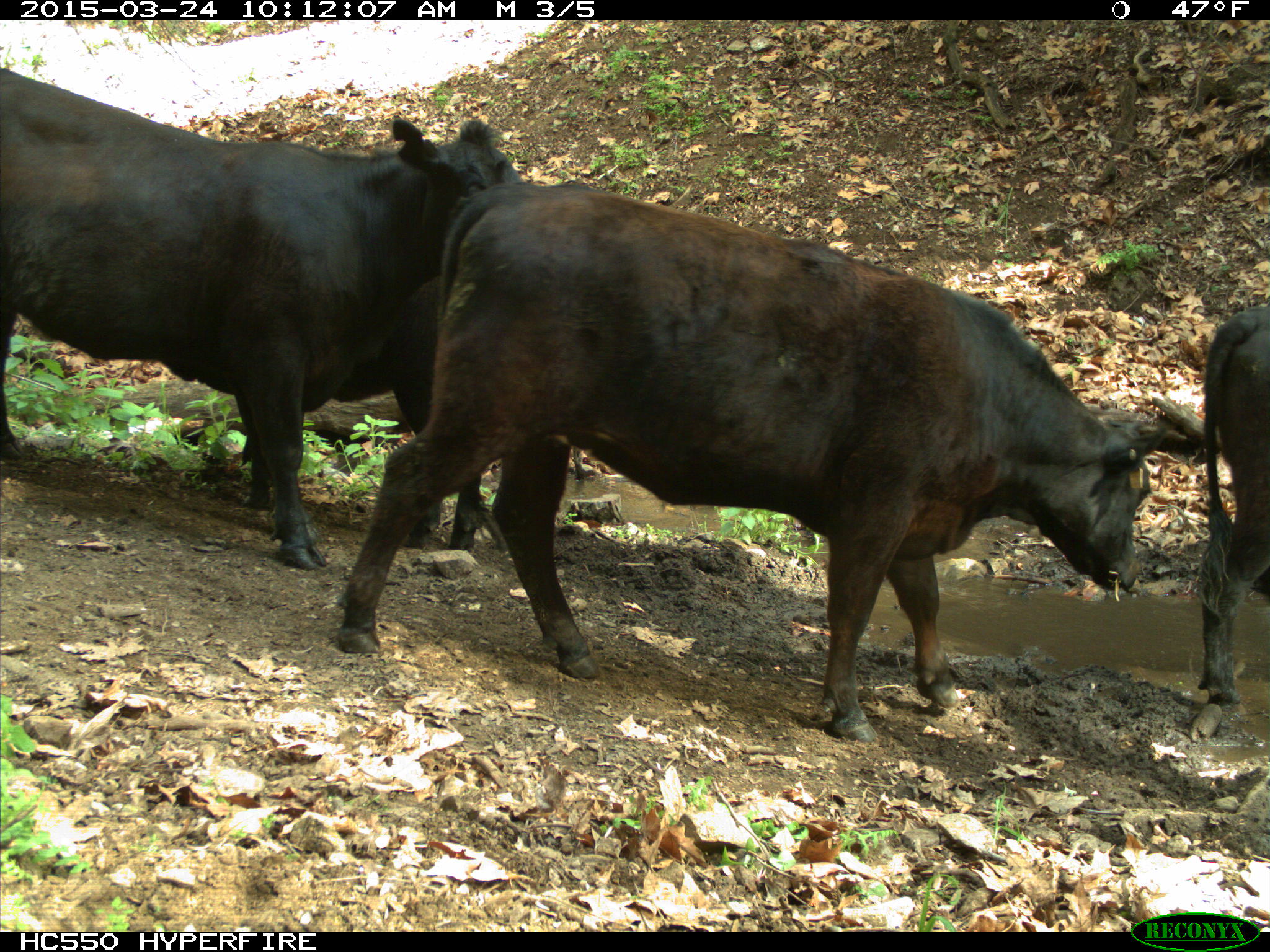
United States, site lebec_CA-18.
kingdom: Animalia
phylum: Chordata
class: Mammalia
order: Artiodactyla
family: Bovidae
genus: Bos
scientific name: Bos taurus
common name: domestic cow